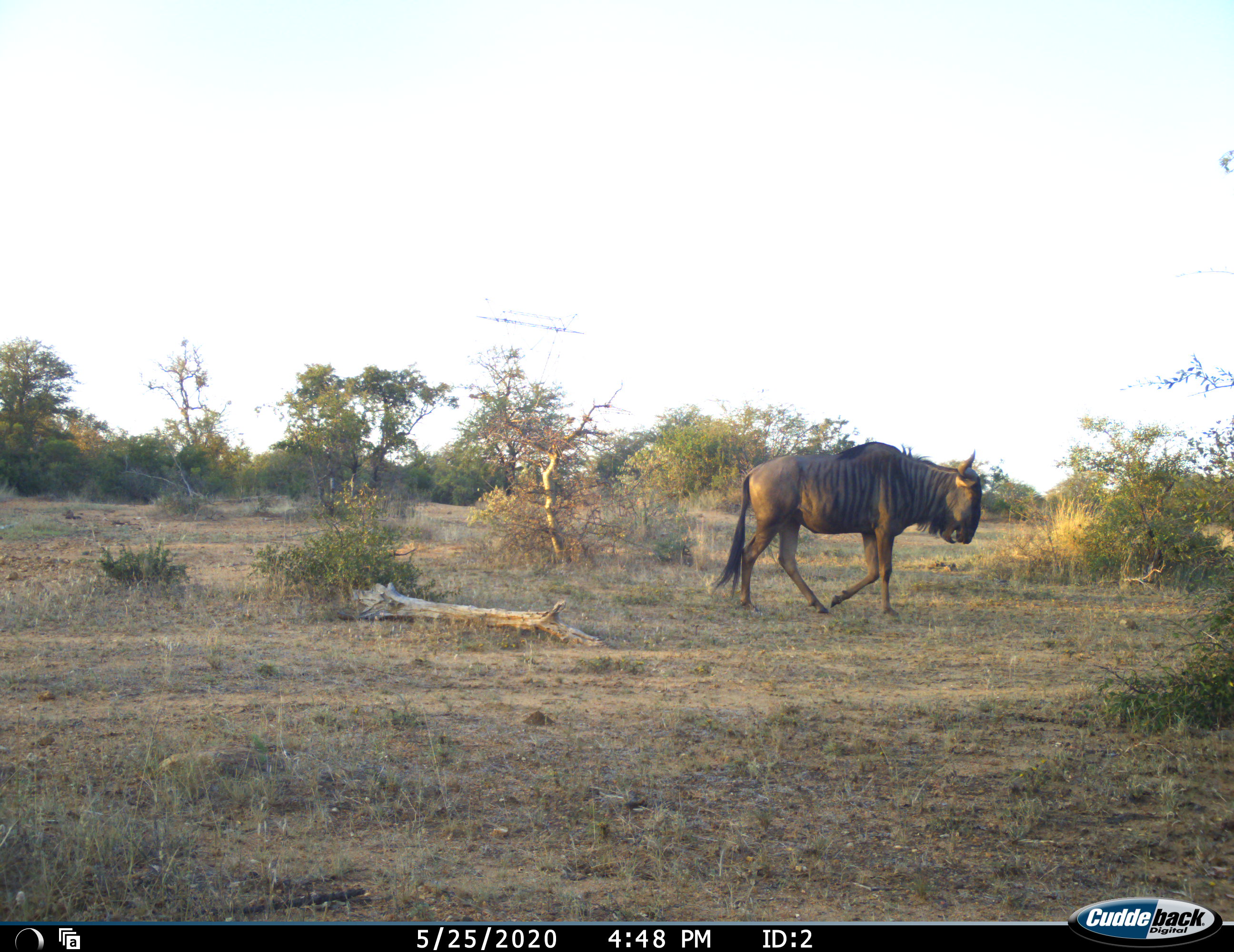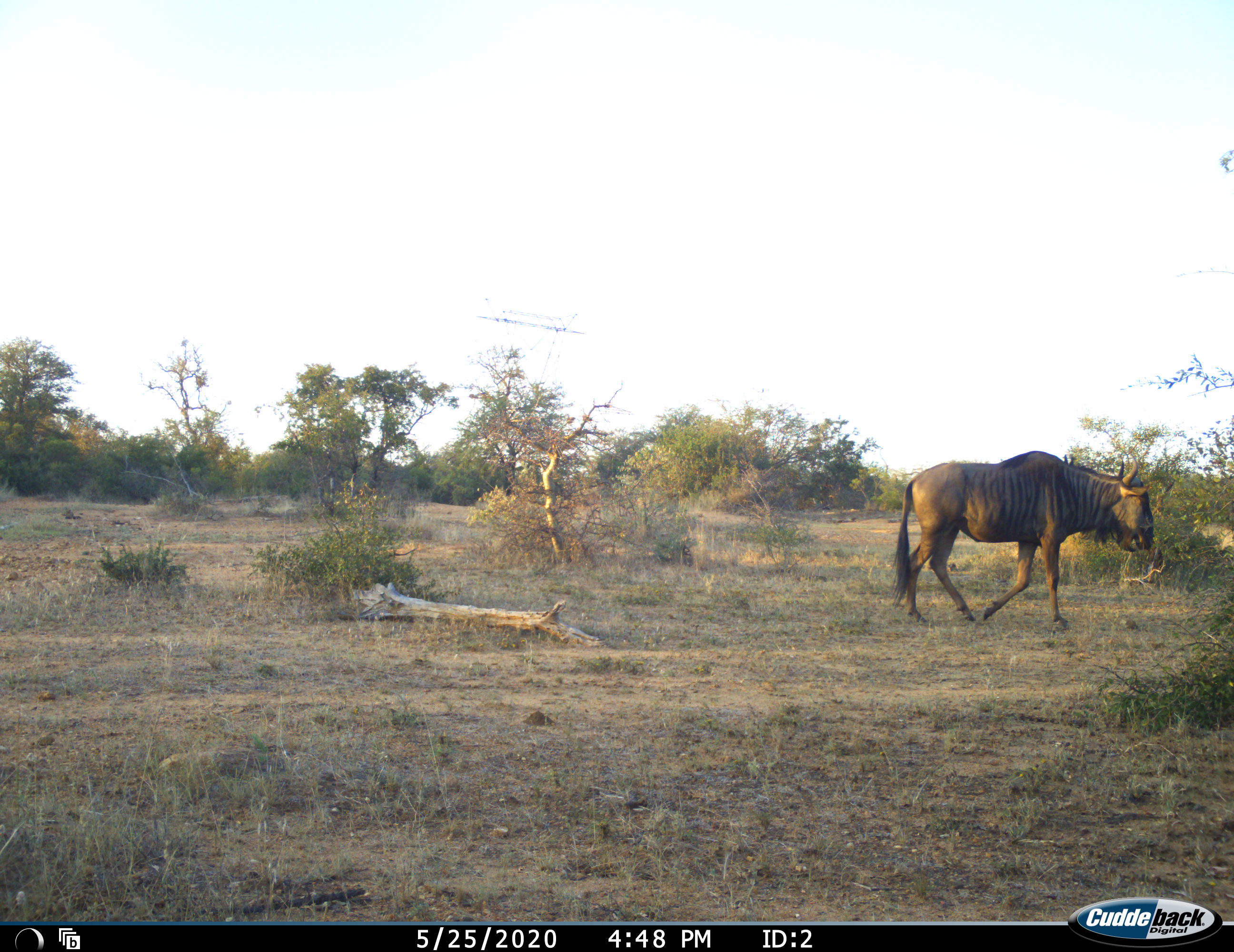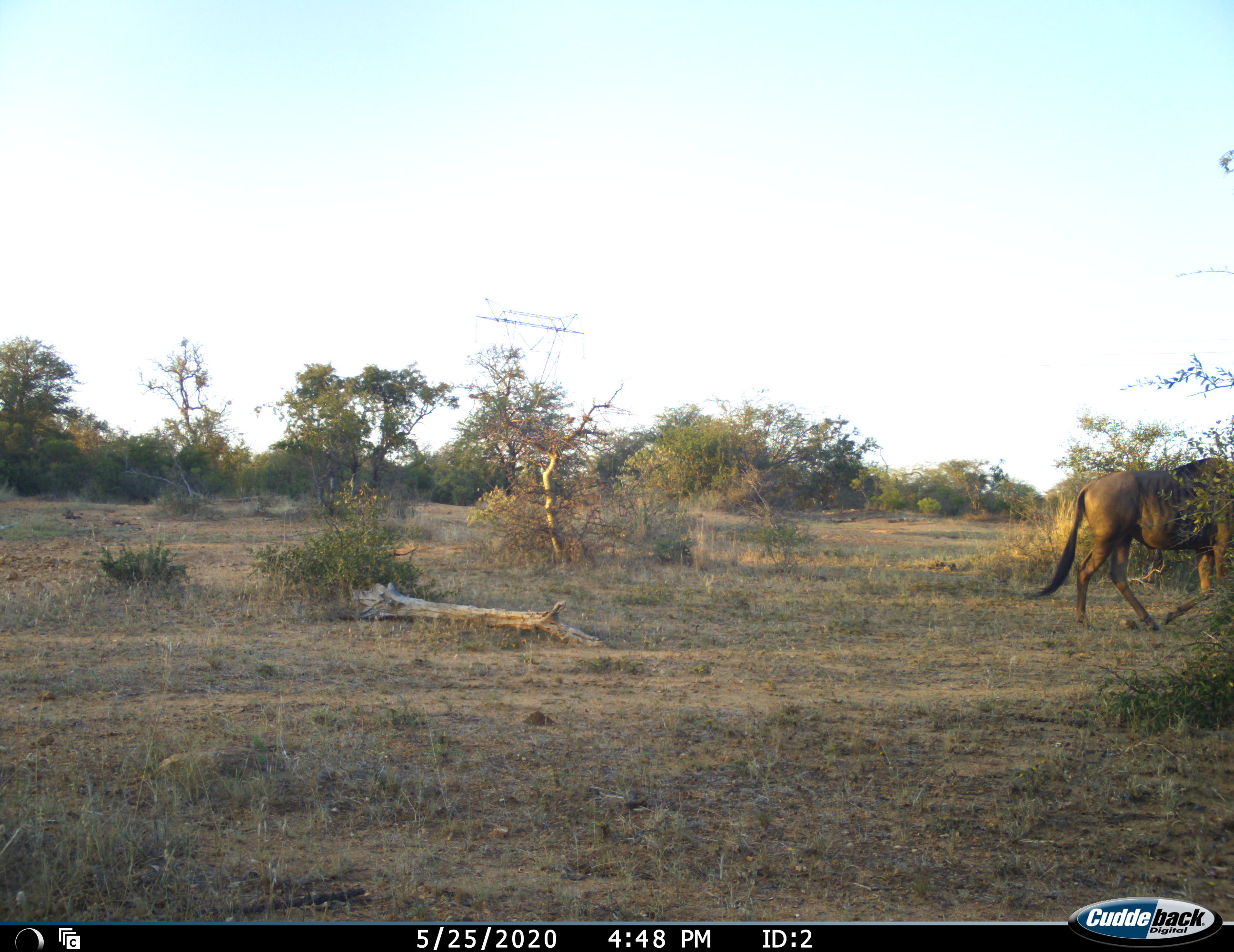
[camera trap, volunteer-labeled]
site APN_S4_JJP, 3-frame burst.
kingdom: Animalia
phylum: Chordata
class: Mammalia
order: Artiodactyla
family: Bovidae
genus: Connochaetes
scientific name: Connochaetes taurinus taurinus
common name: blue wildebeest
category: wildebeestblue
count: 1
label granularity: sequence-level